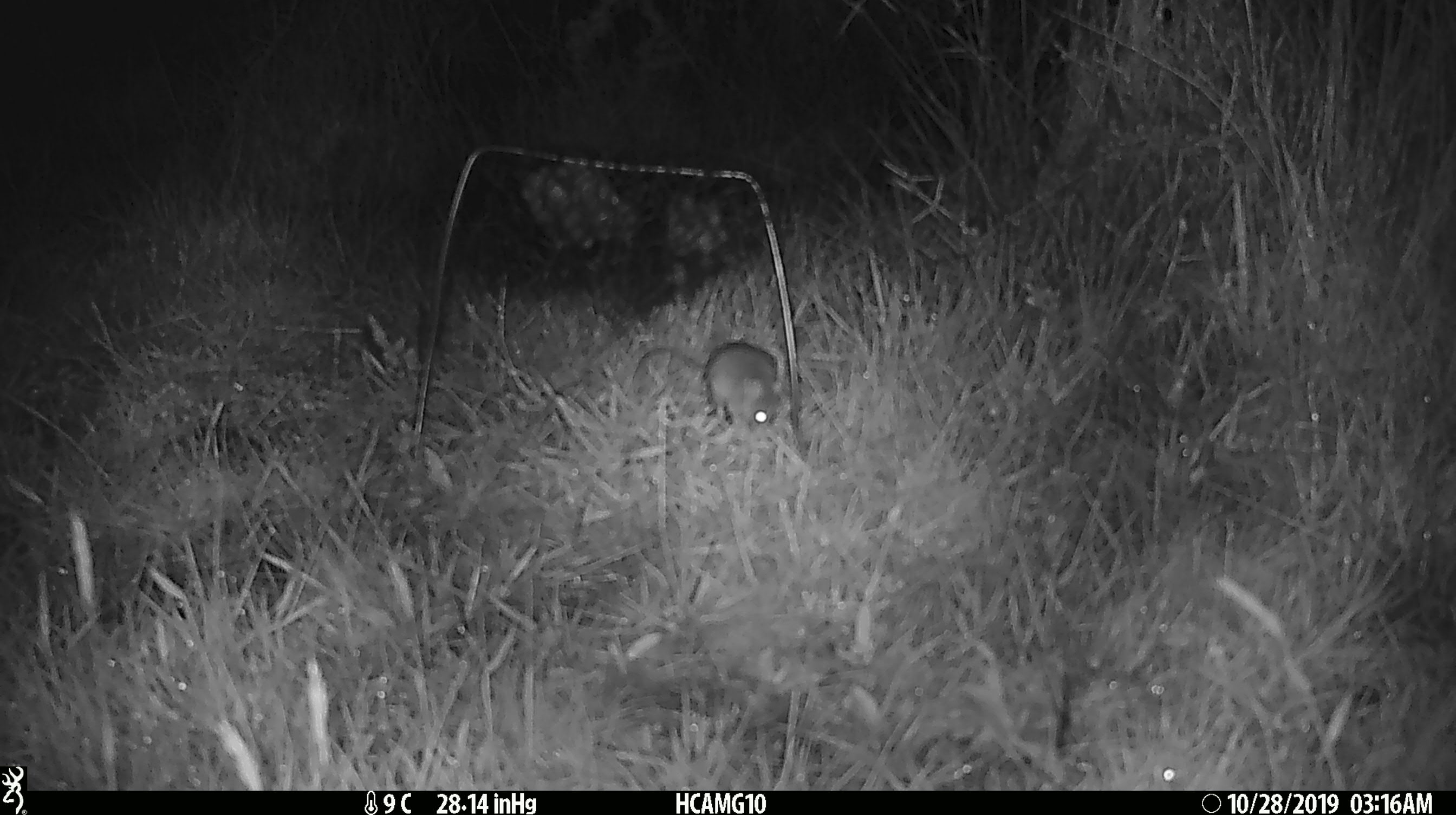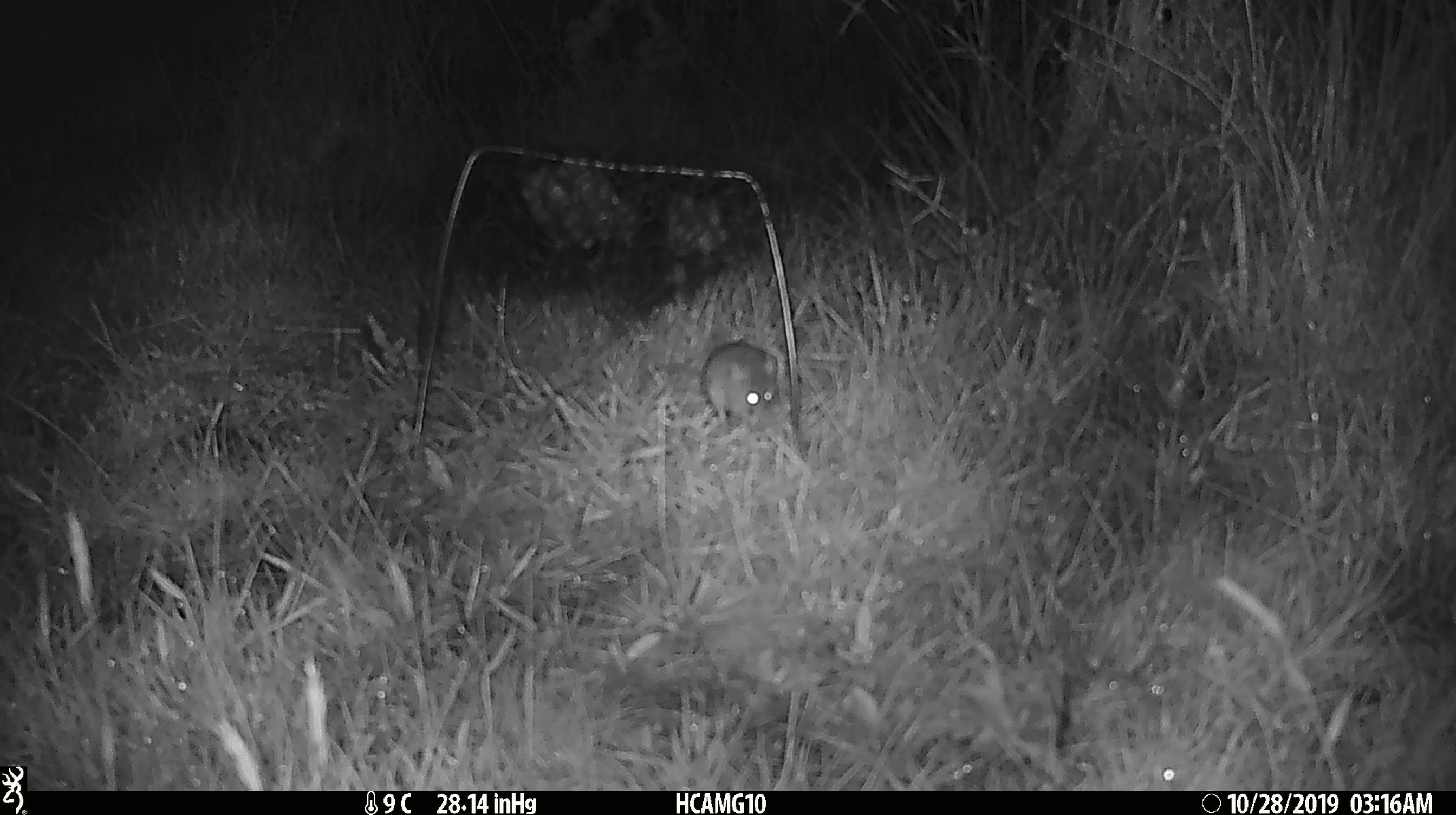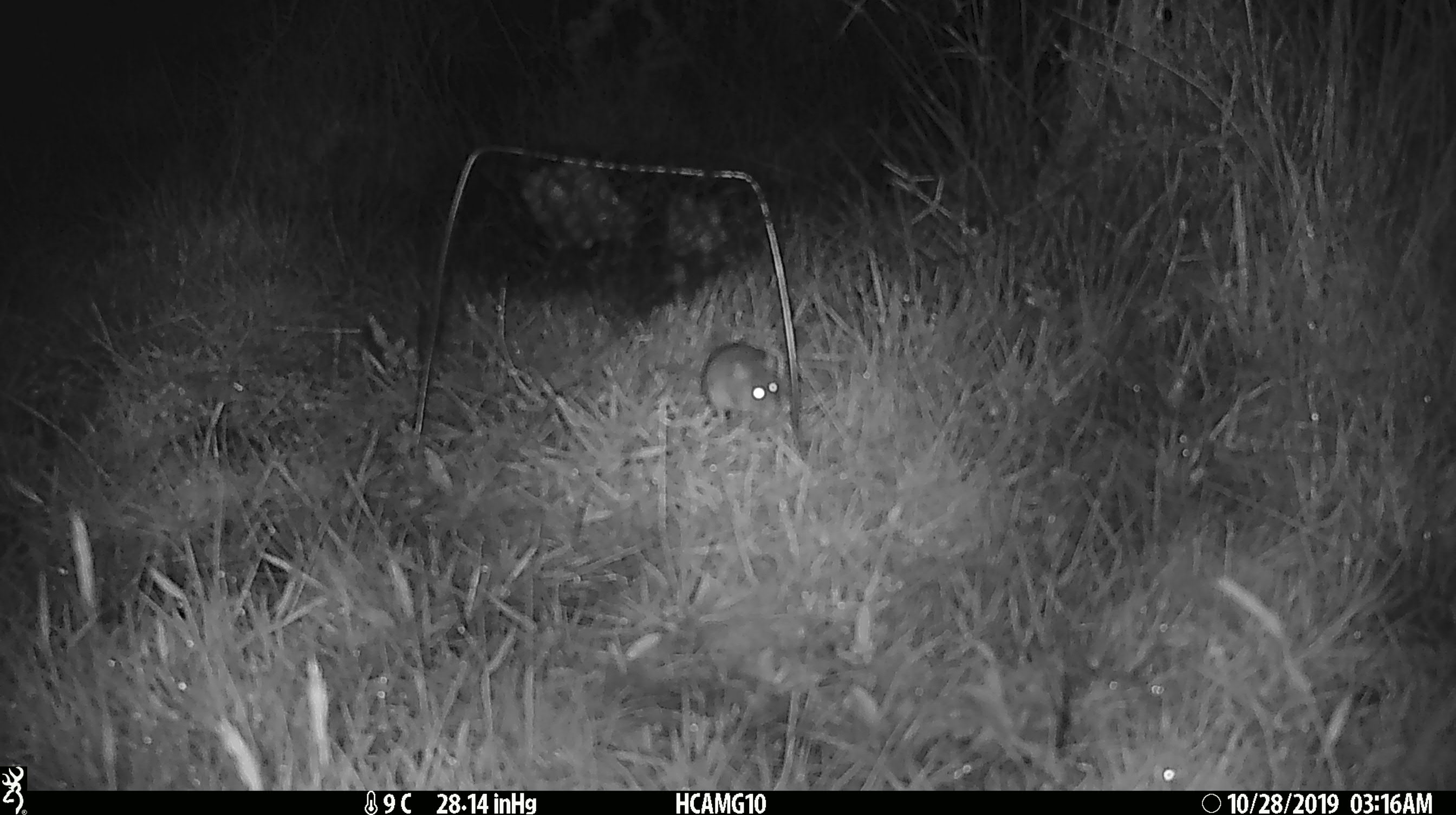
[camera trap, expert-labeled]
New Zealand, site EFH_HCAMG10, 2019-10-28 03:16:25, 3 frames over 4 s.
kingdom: Animalia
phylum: Chordata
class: Mammalia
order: Rodentia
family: Muridae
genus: Mus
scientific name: Mus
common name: mouse